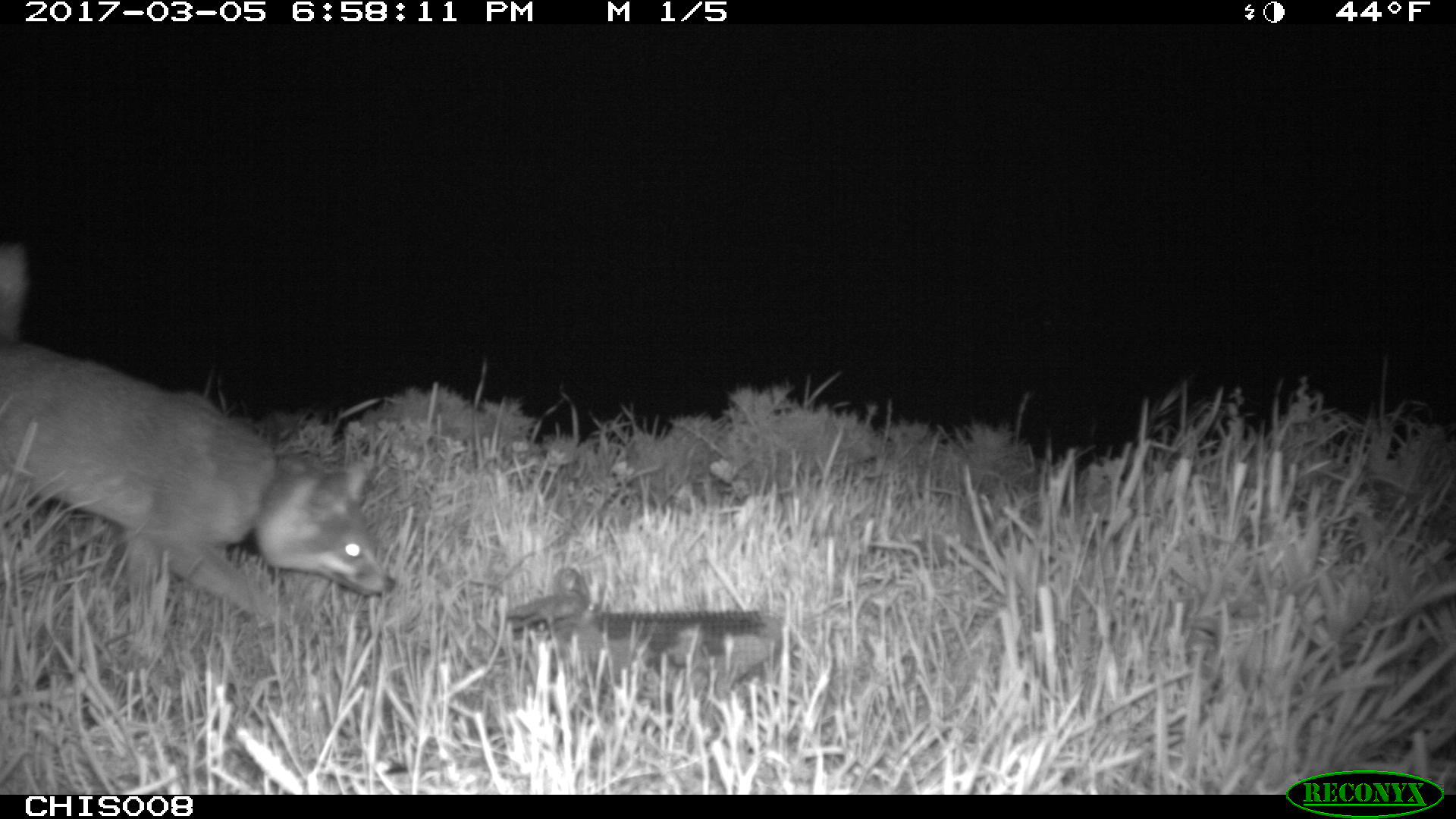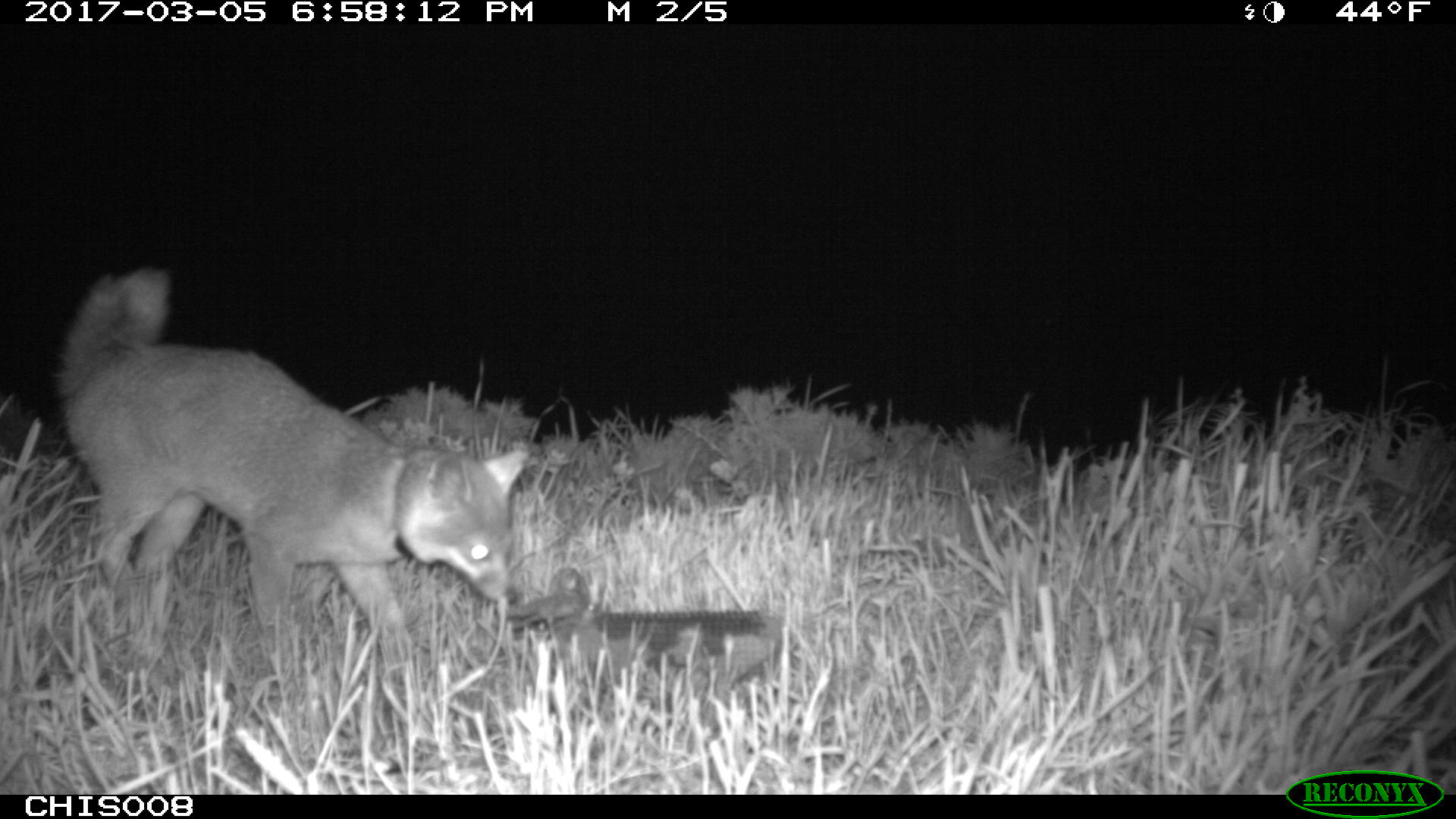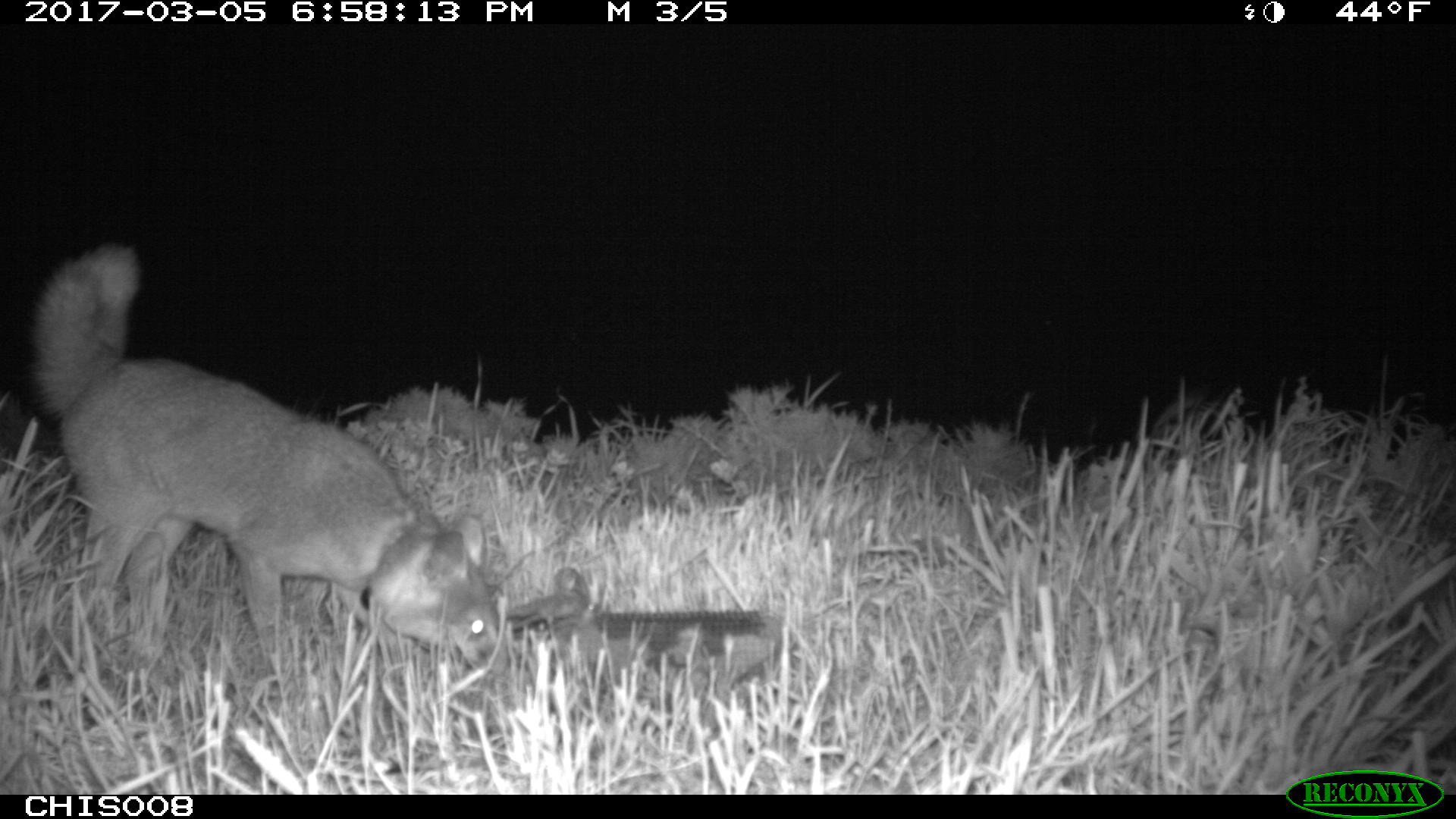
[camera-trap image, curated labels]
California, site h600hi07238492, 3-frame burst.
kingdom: Animalia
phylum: Chordata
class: Mammalia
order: Carnivora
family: Canidae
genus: Urocyon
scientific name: Urocyon littoralis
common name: island fox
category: fox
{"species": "fox (island fox) (Urocyon littoralis)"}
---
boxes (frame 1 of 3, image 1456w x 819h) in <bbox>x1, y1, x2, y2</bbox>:
fox: <bbox>0, 238, 386, 626</bbox>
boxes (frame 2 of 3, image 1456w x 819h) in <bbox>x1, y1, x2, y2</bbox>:
fox: <bbox>55, 269, 526, 636</bbox>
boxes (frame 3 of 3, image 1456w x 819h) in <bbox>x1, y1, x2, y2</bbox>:
fox: <bbox>27, 239, 509, 677</bbox>